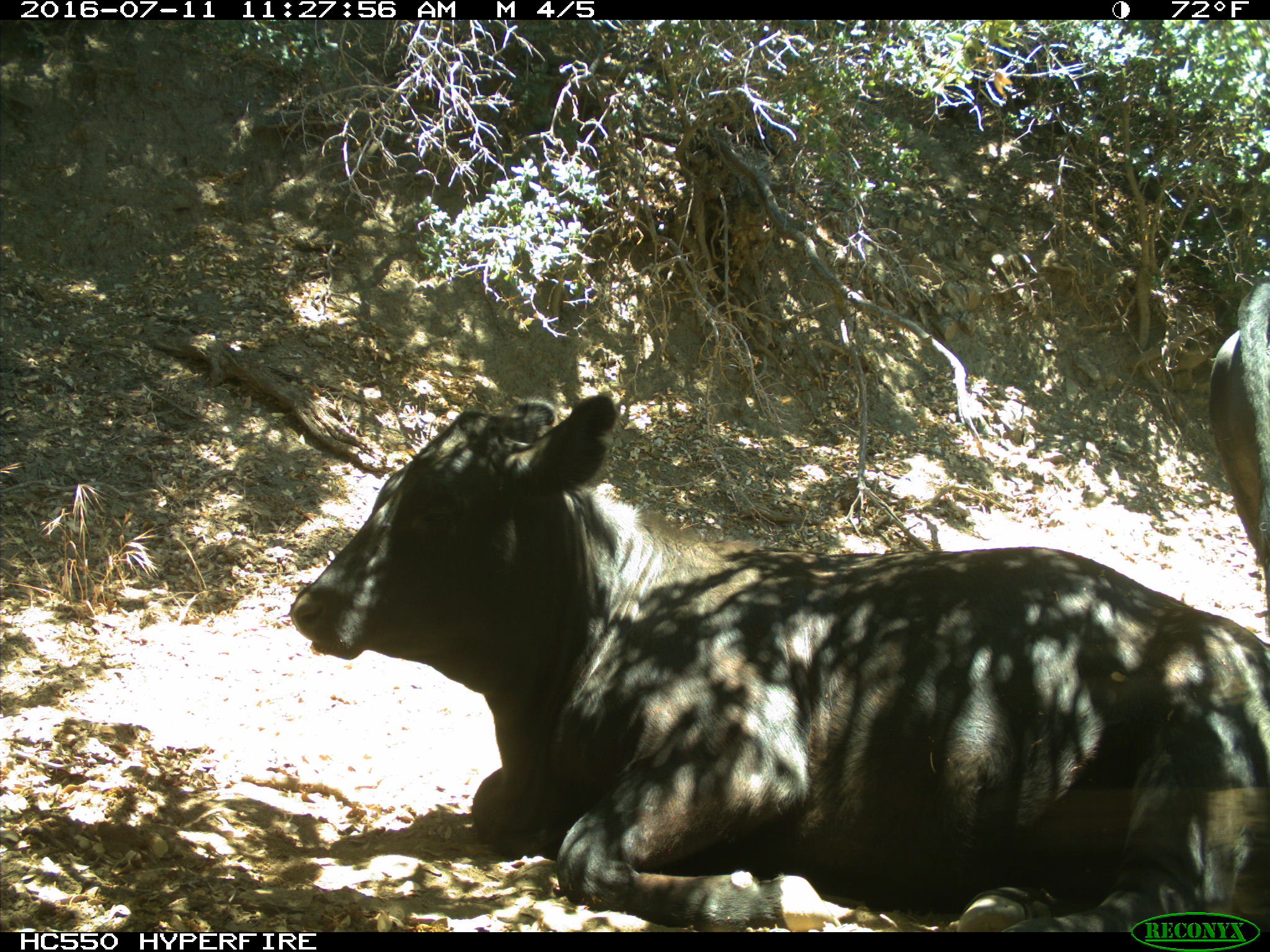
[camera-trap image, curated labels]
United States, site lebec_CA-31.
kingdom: Animalia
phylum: Chordata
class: Mammalia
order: Artiodactyla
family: Bovidae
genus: Bos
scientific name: Bos taurus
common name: domestic cow